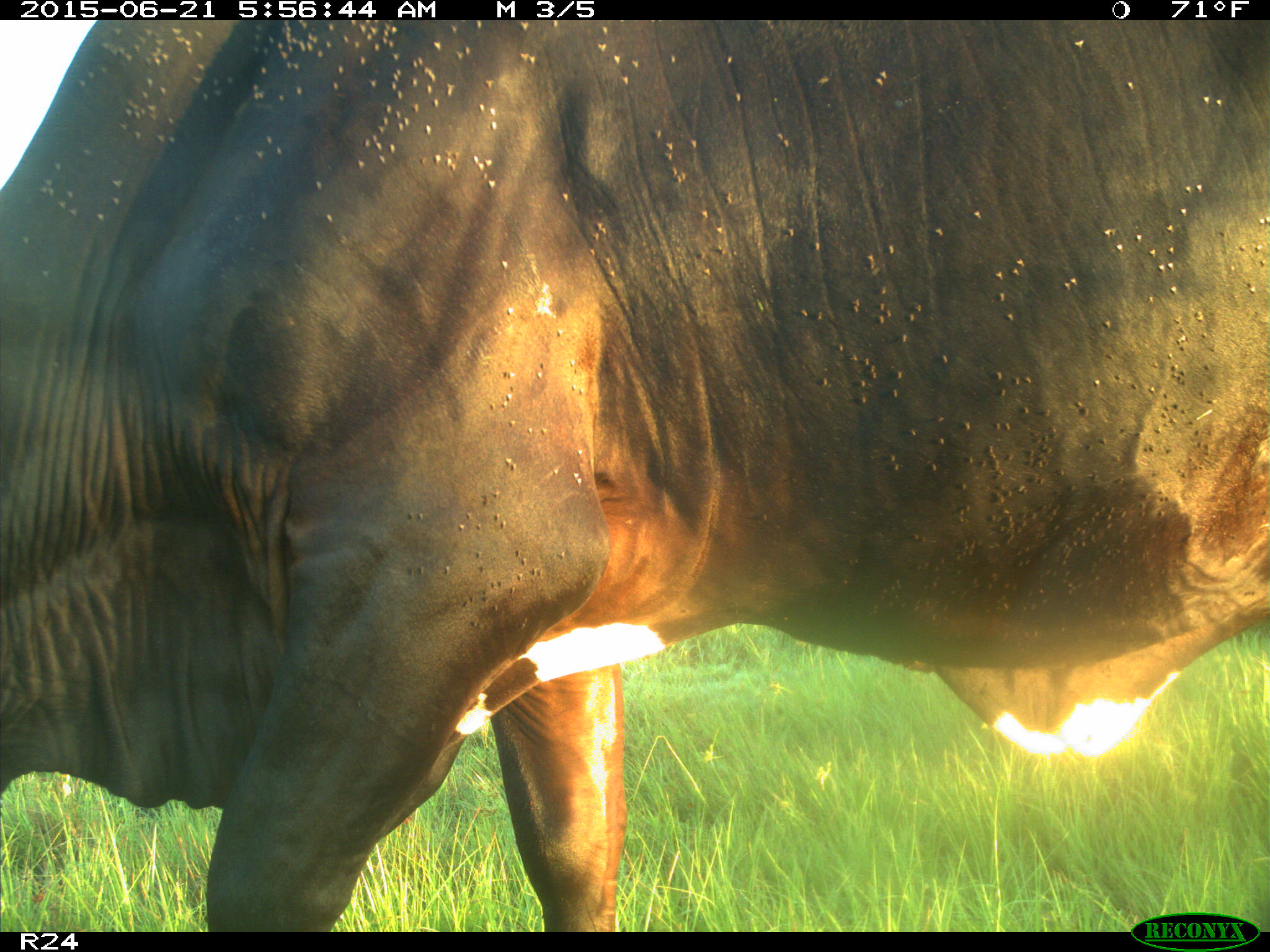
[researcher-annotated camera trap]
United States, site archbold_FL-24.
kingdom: Animalia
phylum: Chordata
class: Mammalia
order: Artiodactyla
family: Bovidae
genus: Bos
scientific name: Bos taurus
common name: domestic cow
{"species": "Bos taurus (domestic cow)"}